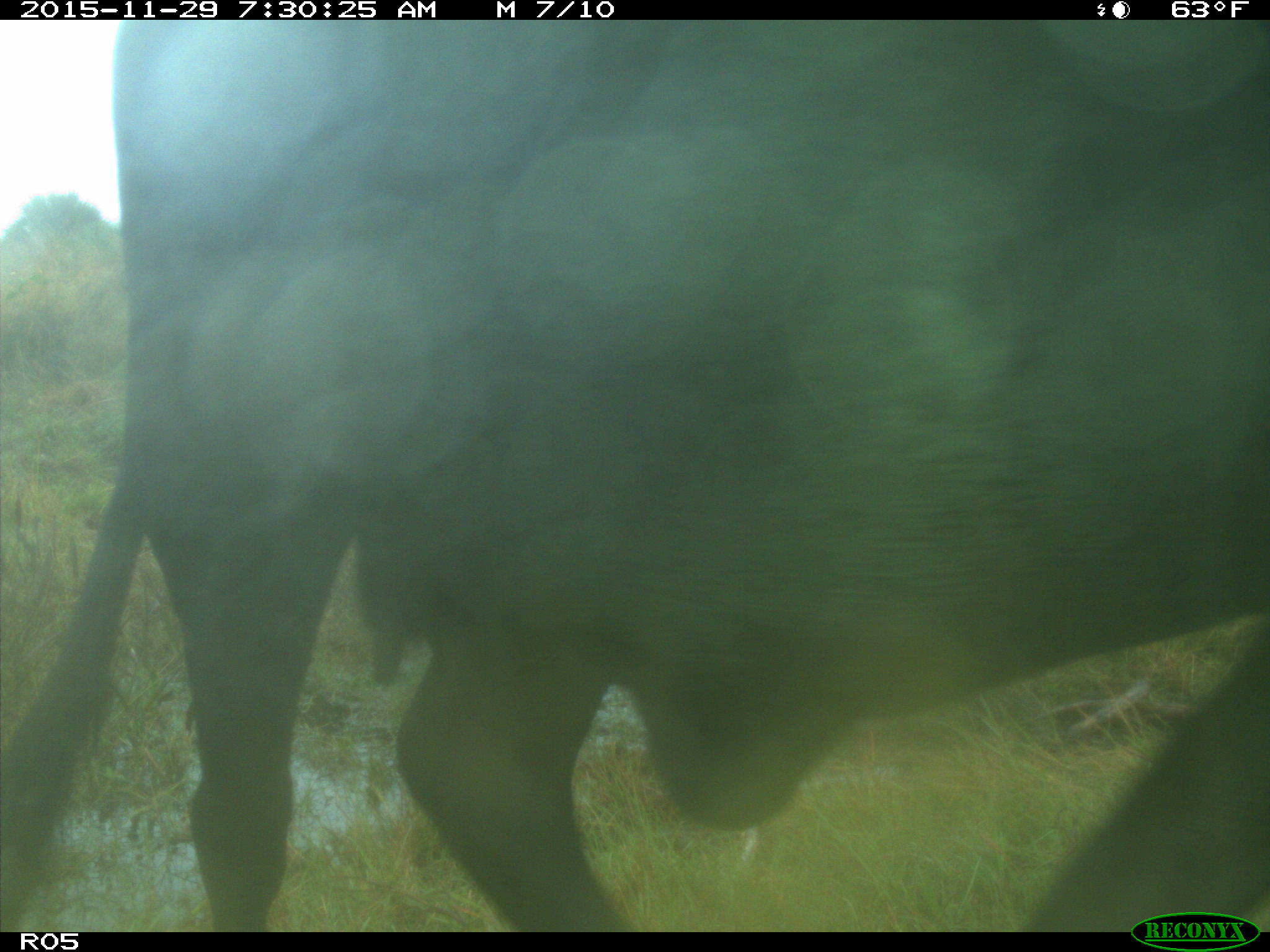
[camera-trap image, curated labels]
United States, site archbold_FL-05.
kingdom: Animalia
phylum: Chordata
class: Mammalia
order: Artiodactyla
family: Bovidae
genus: Bos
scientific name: Bos taurus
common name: domestic cow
Bos taurus (domestic cow).